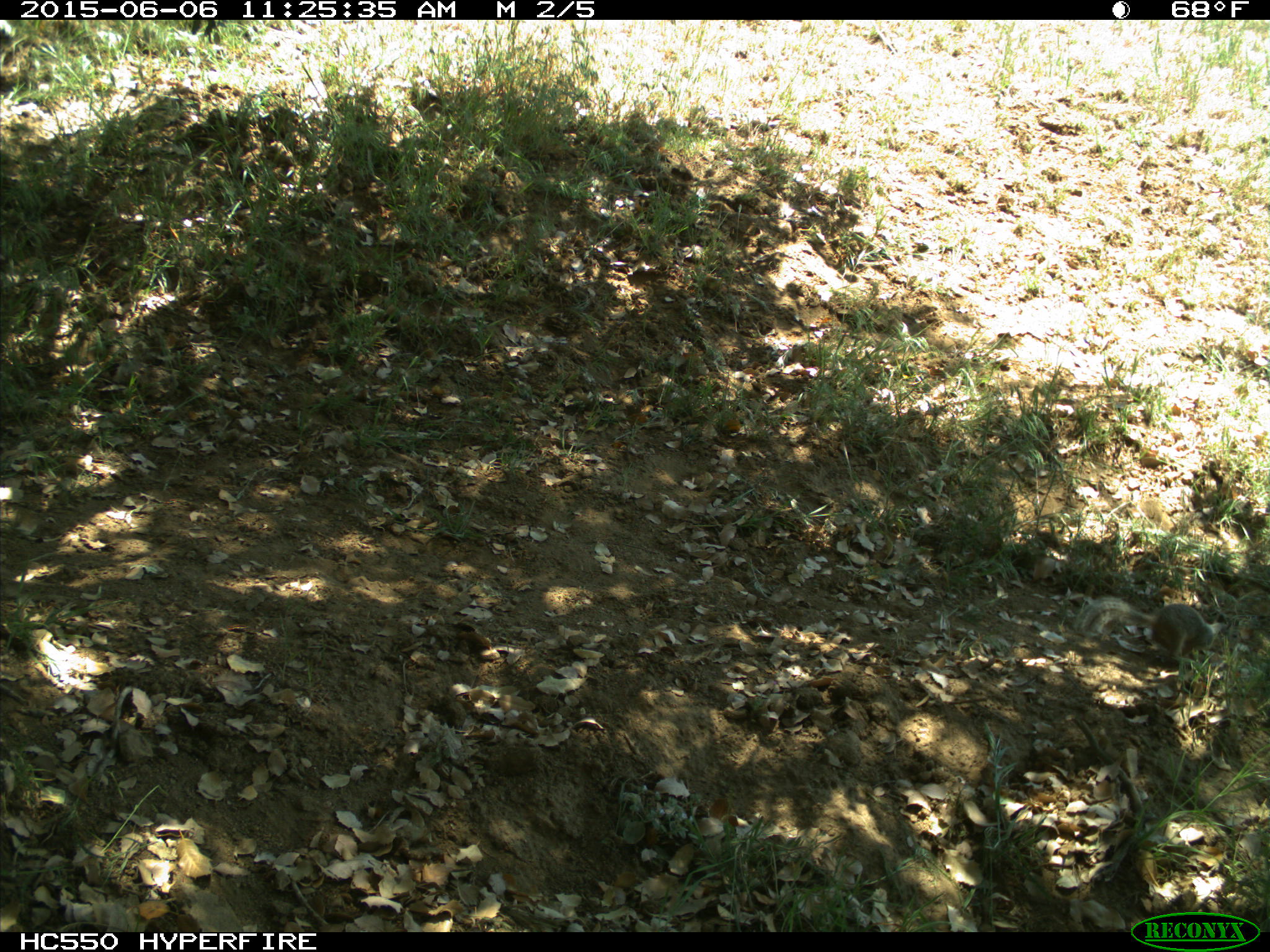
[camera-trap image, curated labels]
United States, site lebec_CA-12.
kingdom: Animalia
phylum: Chordata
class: Mammalia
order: Rodentia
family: Sciuridae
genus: Otospermophilus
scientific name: Otospermophilus beecheyi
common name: california ground squirrel